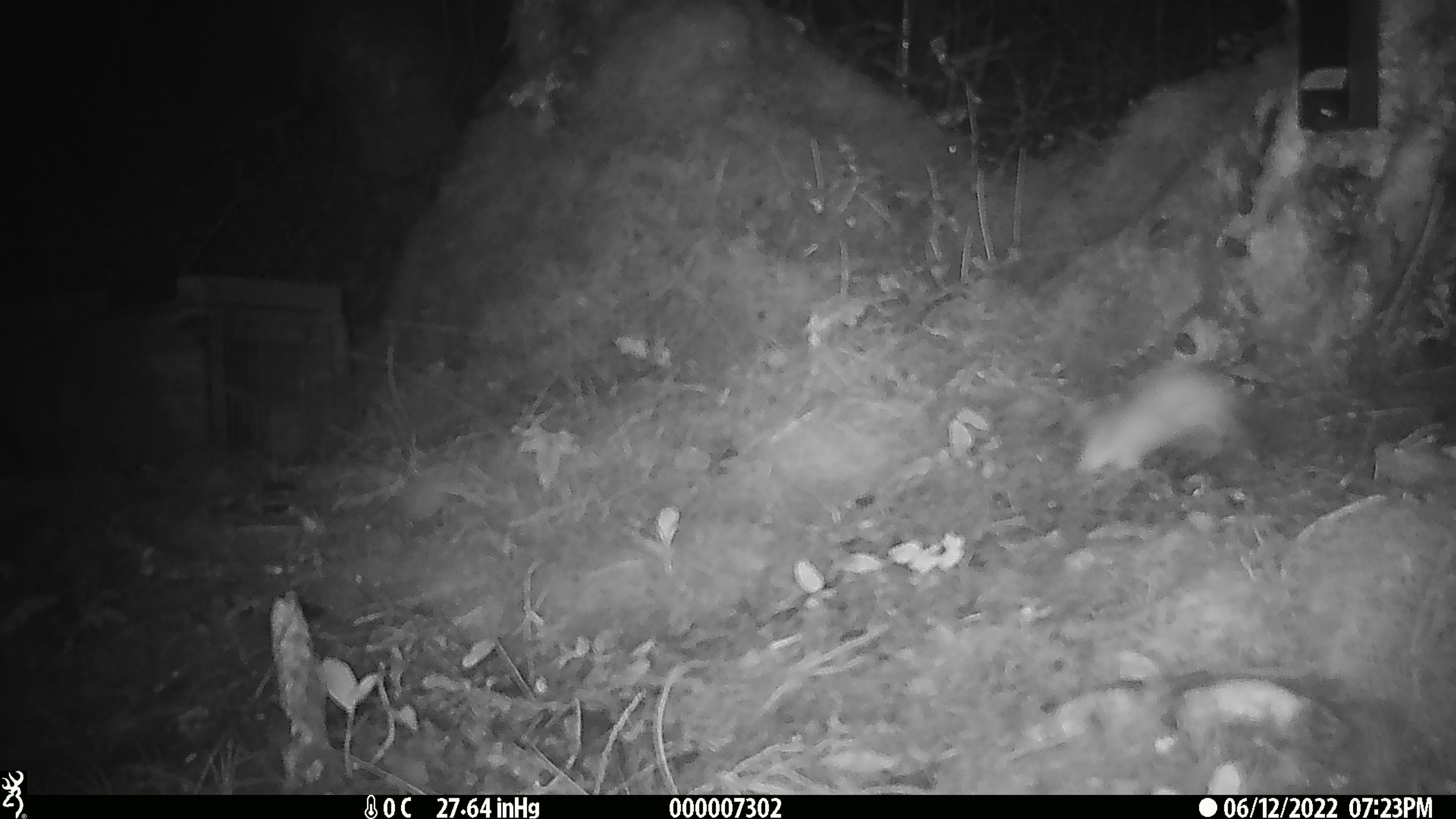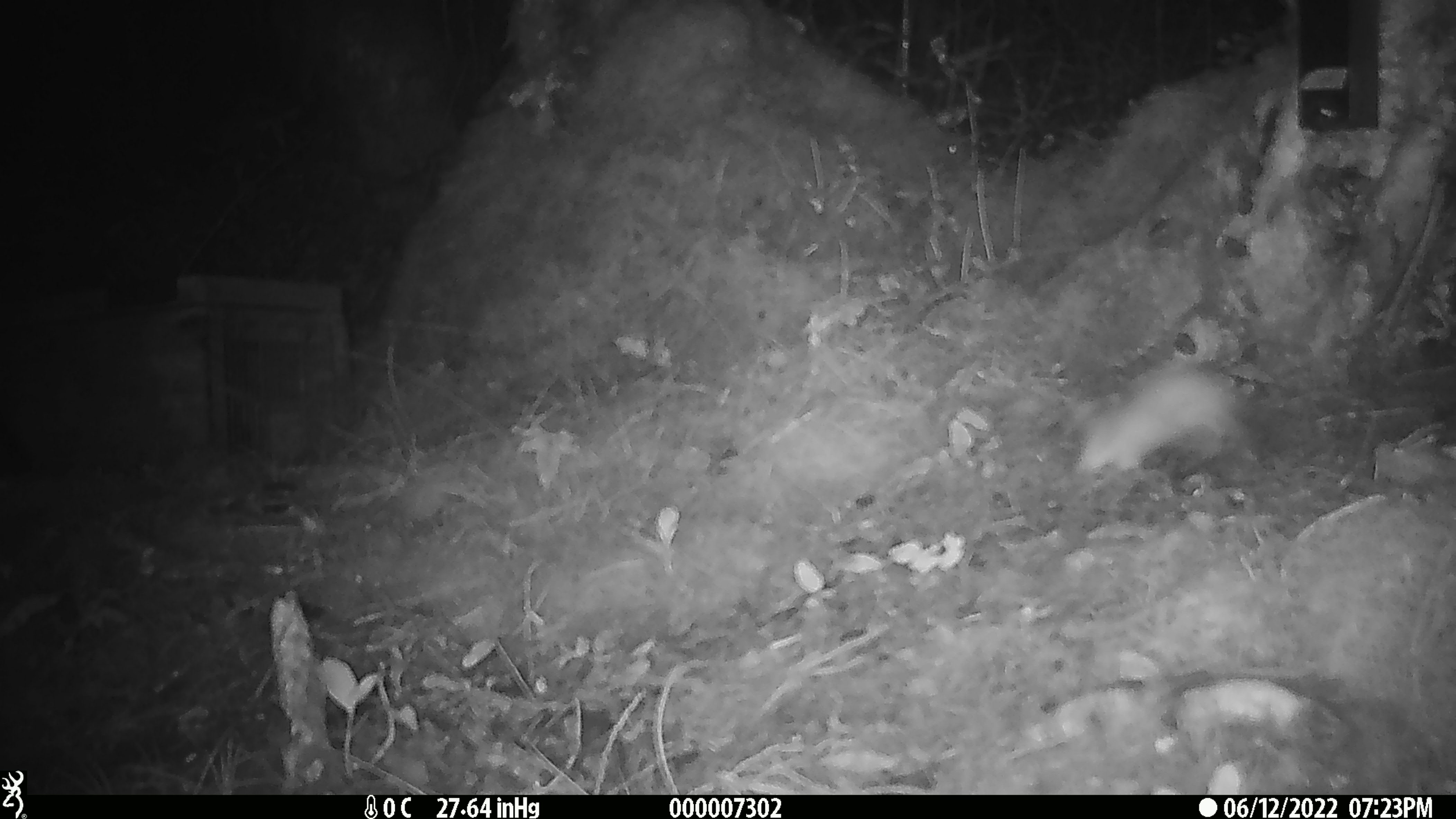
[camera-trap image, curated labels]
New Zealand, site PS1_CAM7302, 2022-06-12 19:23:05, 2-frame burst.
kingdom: Animalia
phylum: Chordata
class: Mammalia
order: Carnivora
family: Mustelidae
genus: Mustela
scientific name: Mustela erminea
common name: stoat